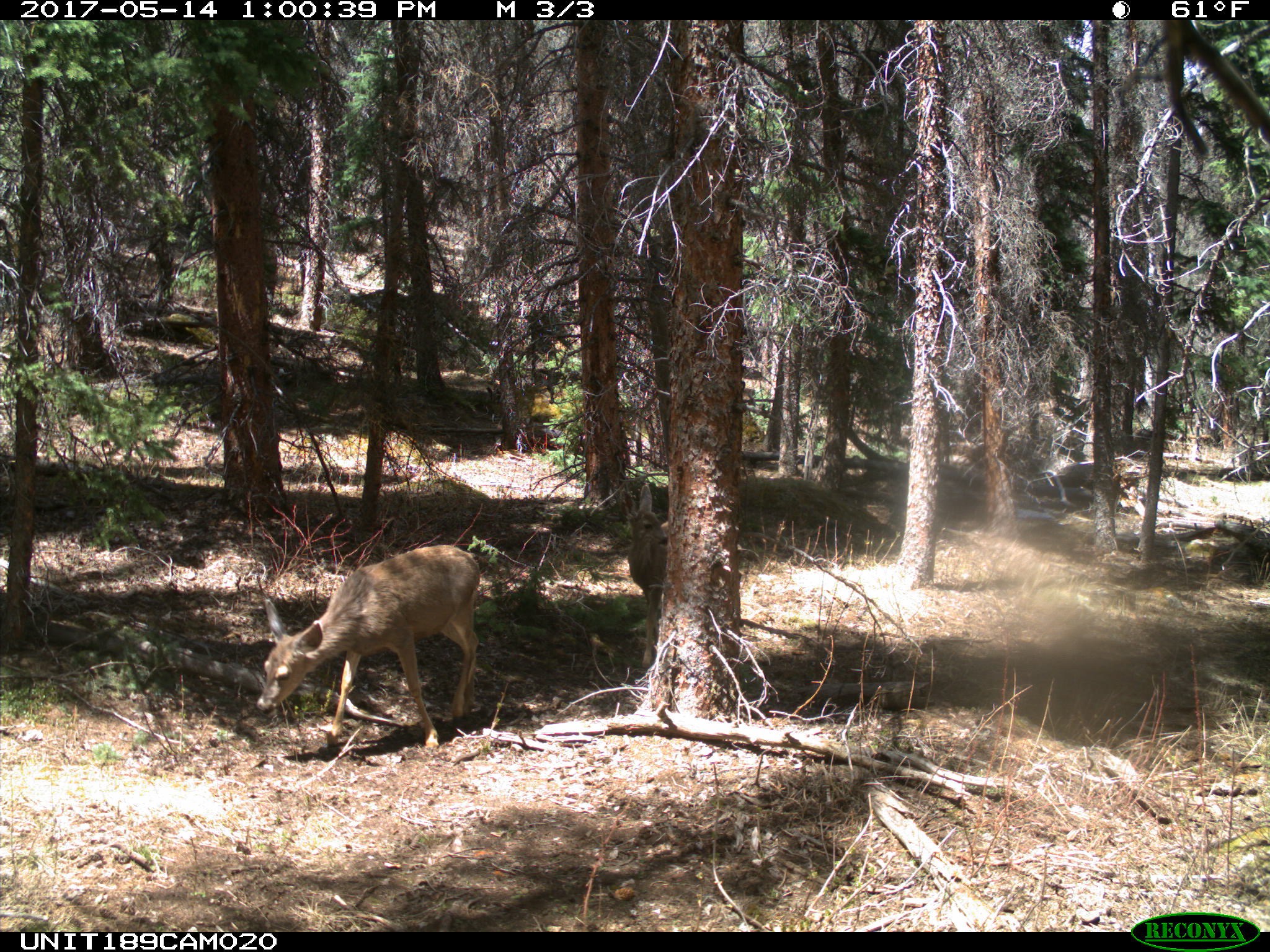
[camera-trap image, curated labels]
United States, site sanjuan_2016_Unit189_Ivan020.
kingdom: Animalia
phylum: Chordata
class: Mammalia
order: Artiodactyla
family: Cervidae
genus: Odocoileus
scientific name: Odocoileus hemionus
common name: mule deer